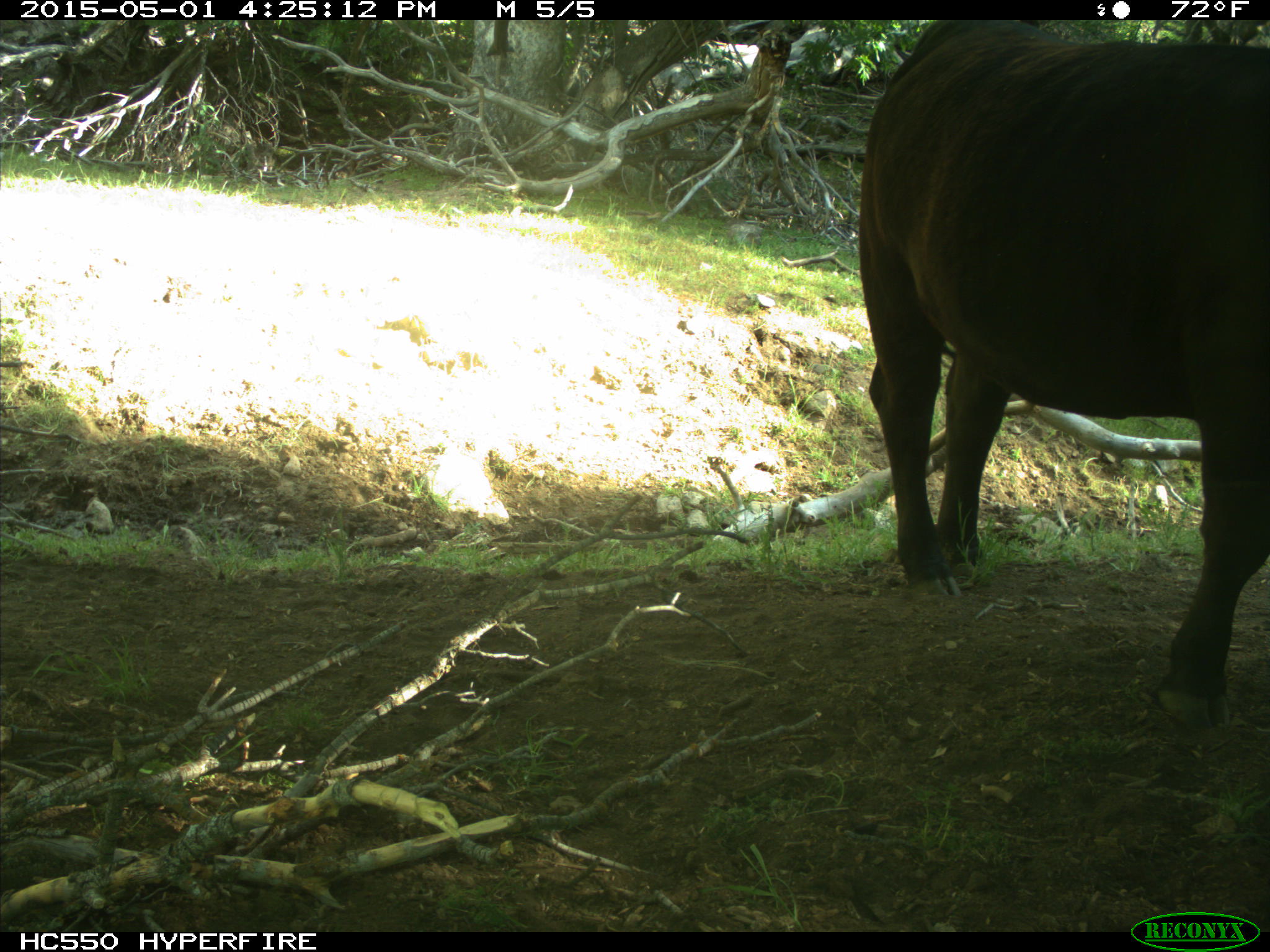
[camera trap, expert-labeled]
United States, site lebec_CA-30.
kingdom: Animalia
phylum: Chordata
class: Mammalia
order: Artiodactyla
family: Bovidae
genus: Bos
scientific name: Bos taurus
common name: domestic cow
Bos taurus (domestic cow).